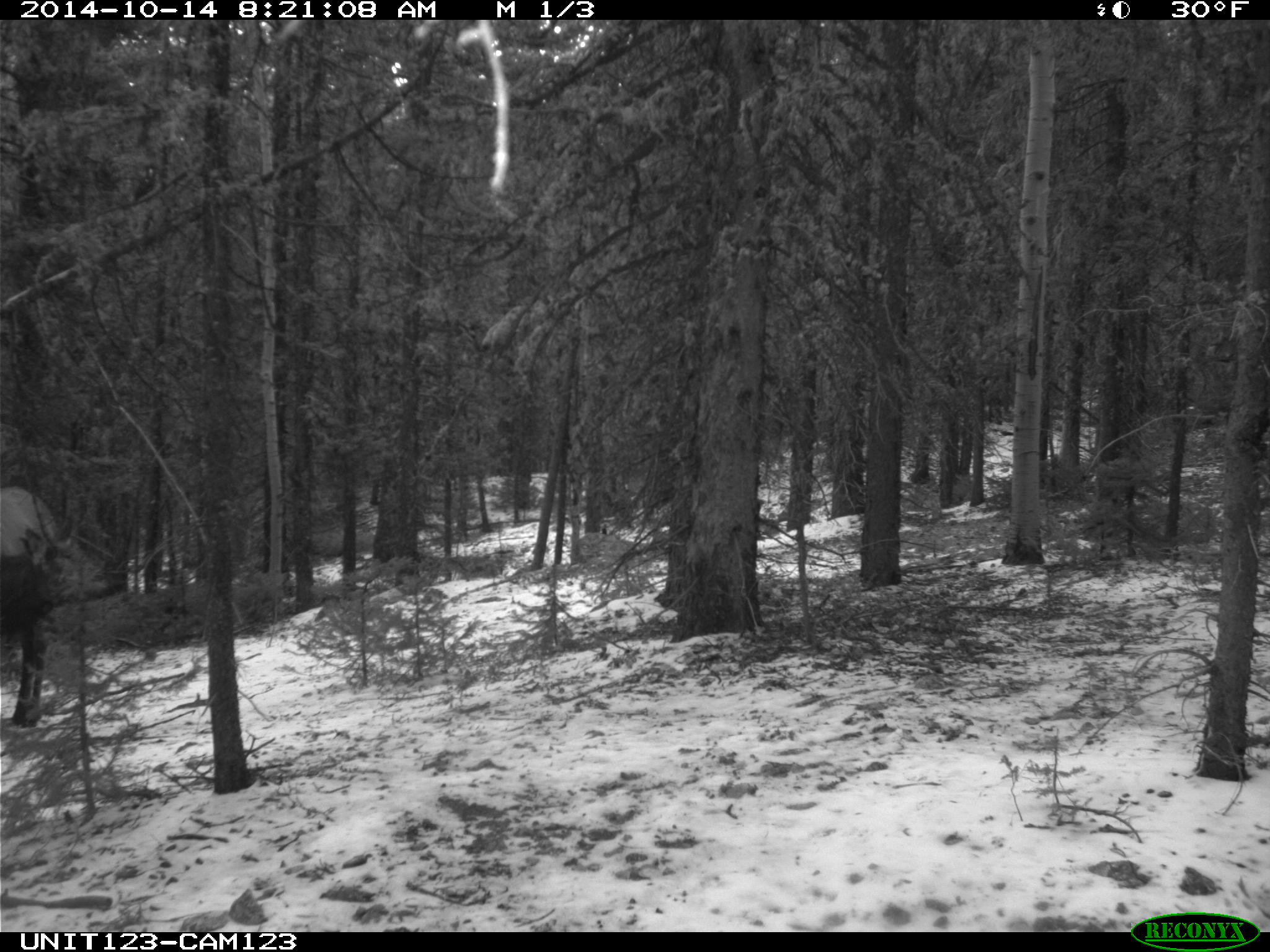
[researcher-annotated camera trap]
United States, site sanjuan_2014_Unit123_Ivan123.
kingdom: Animalia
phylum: Chordata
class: Mammalia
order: Artiodactyla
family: Cervidae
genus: Cervus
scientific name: Cervus elaphus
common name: red deer